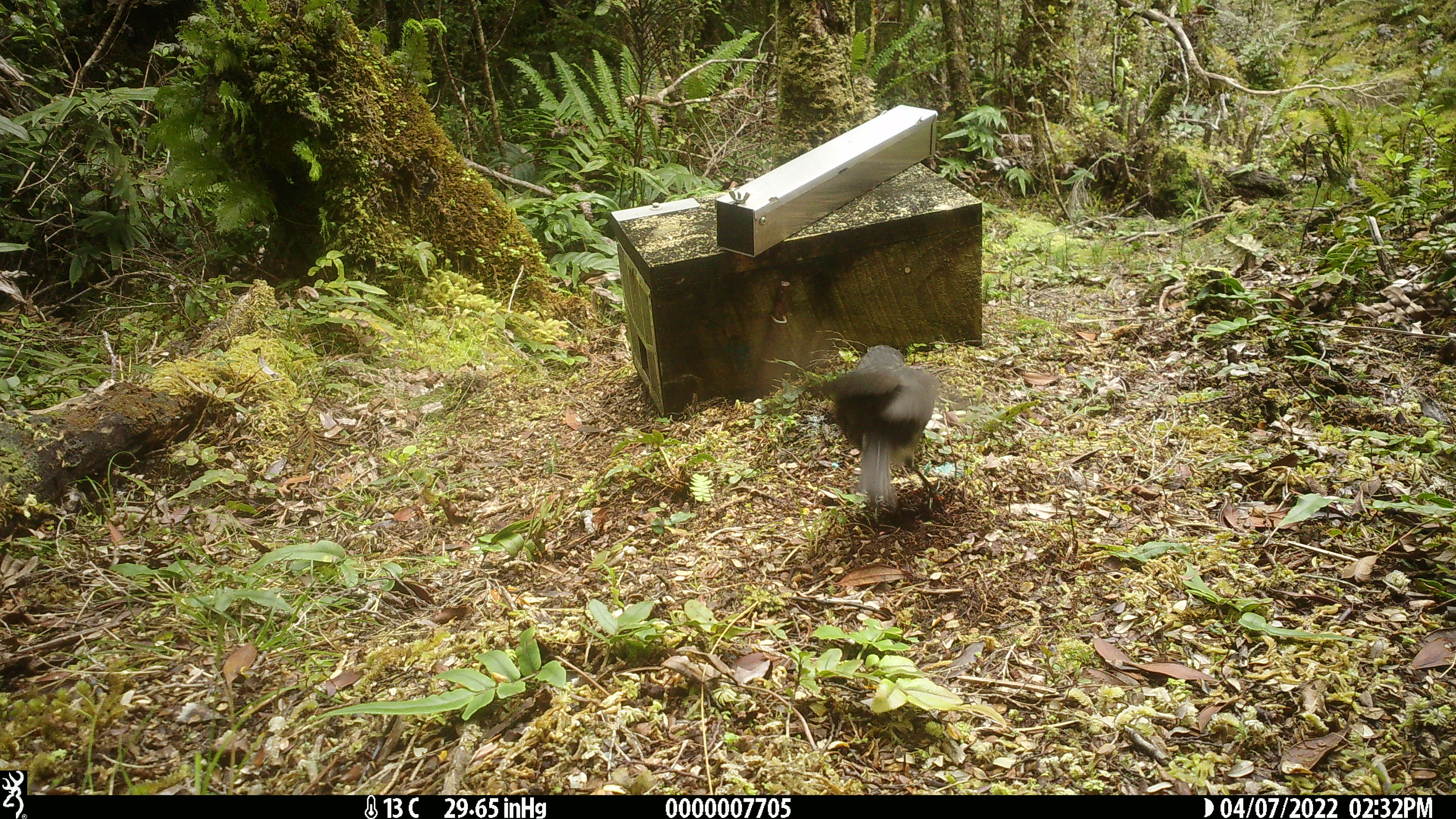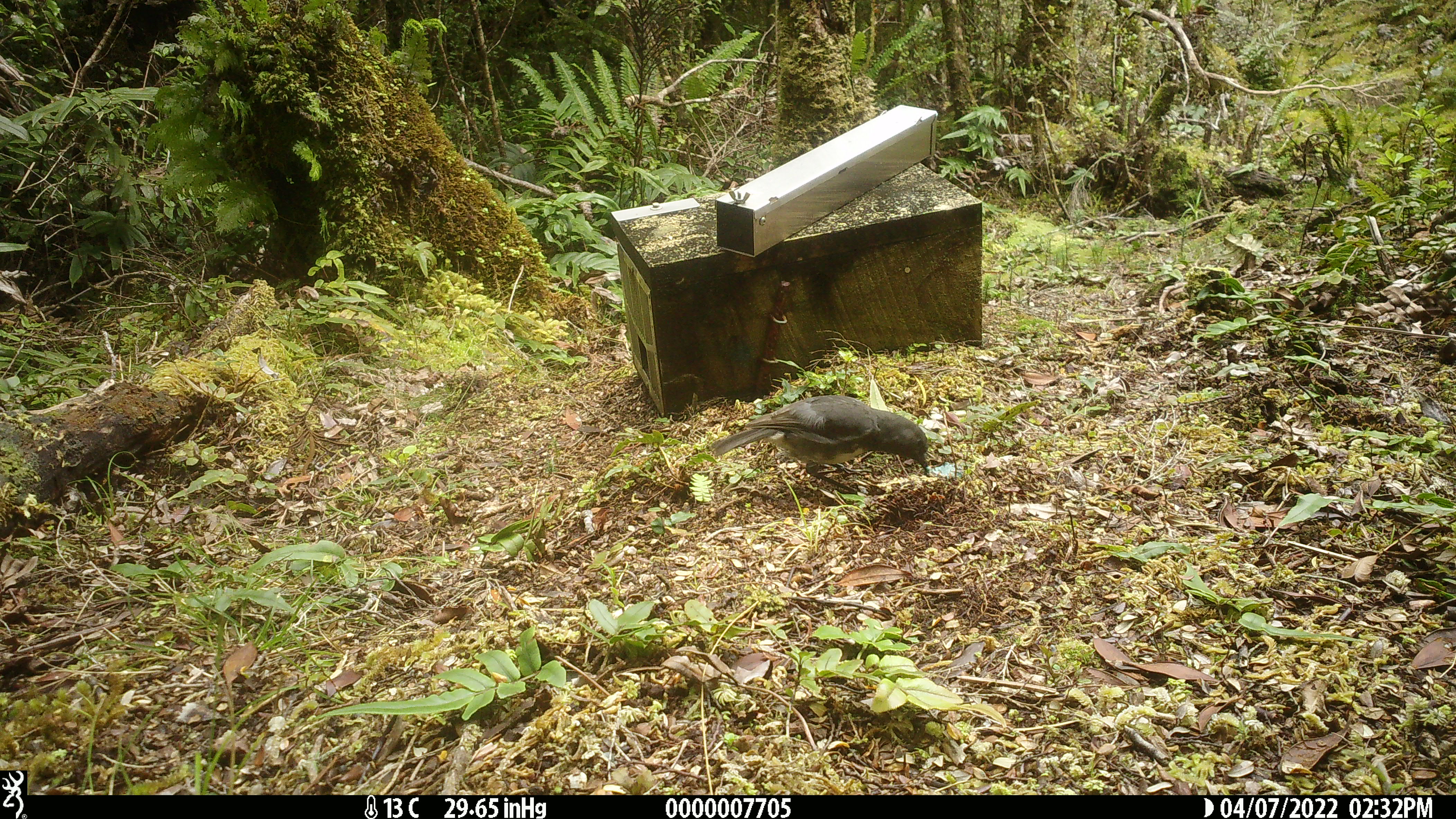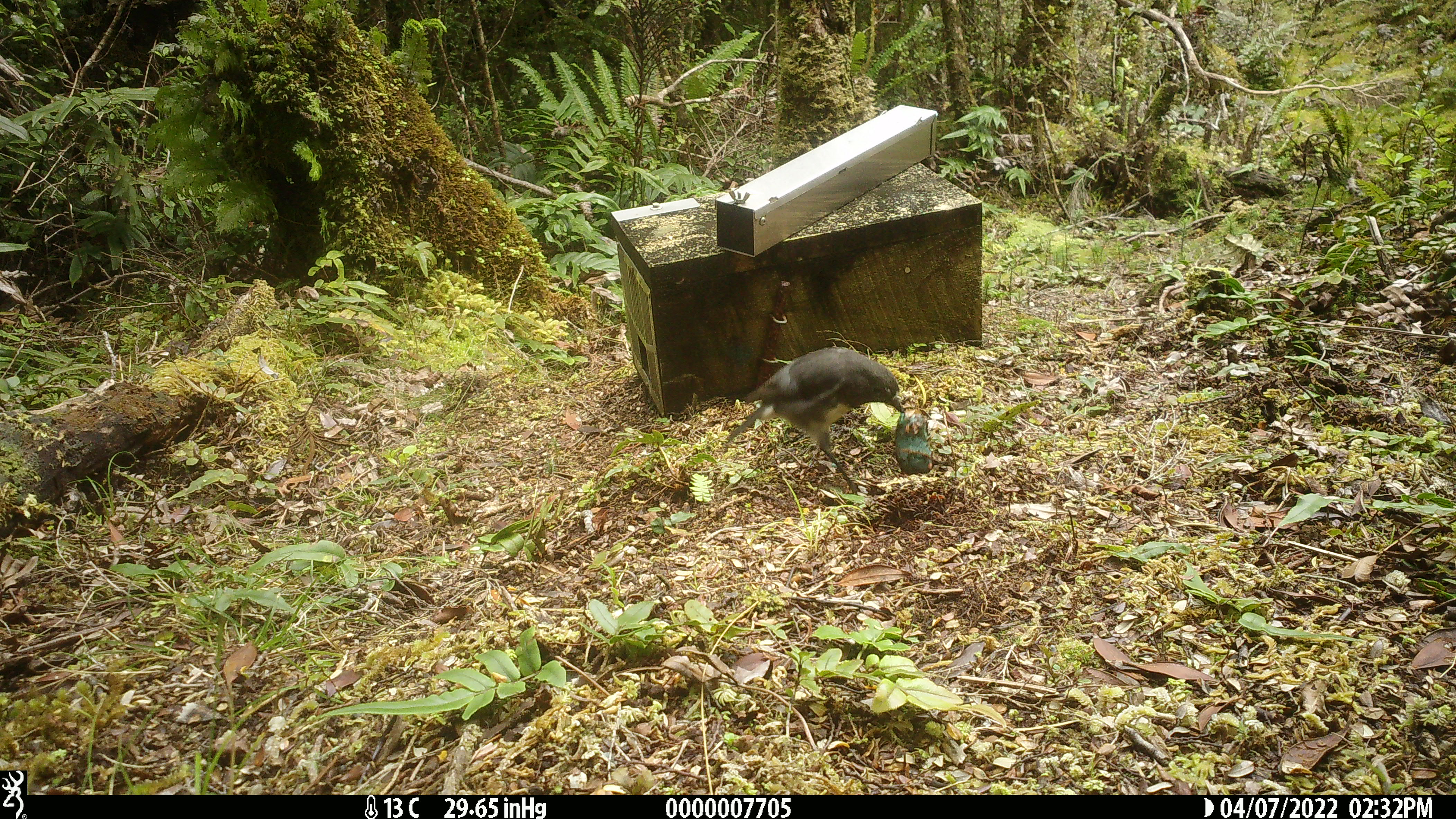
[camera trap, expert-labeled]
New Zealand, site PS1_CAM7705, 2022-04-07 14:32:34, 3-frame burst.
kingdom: Animalia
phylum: Chordata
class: Aves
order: Passeriformes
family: Petroicidae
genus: Petroica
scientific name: Petroica australis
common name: new zealand robin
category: robin